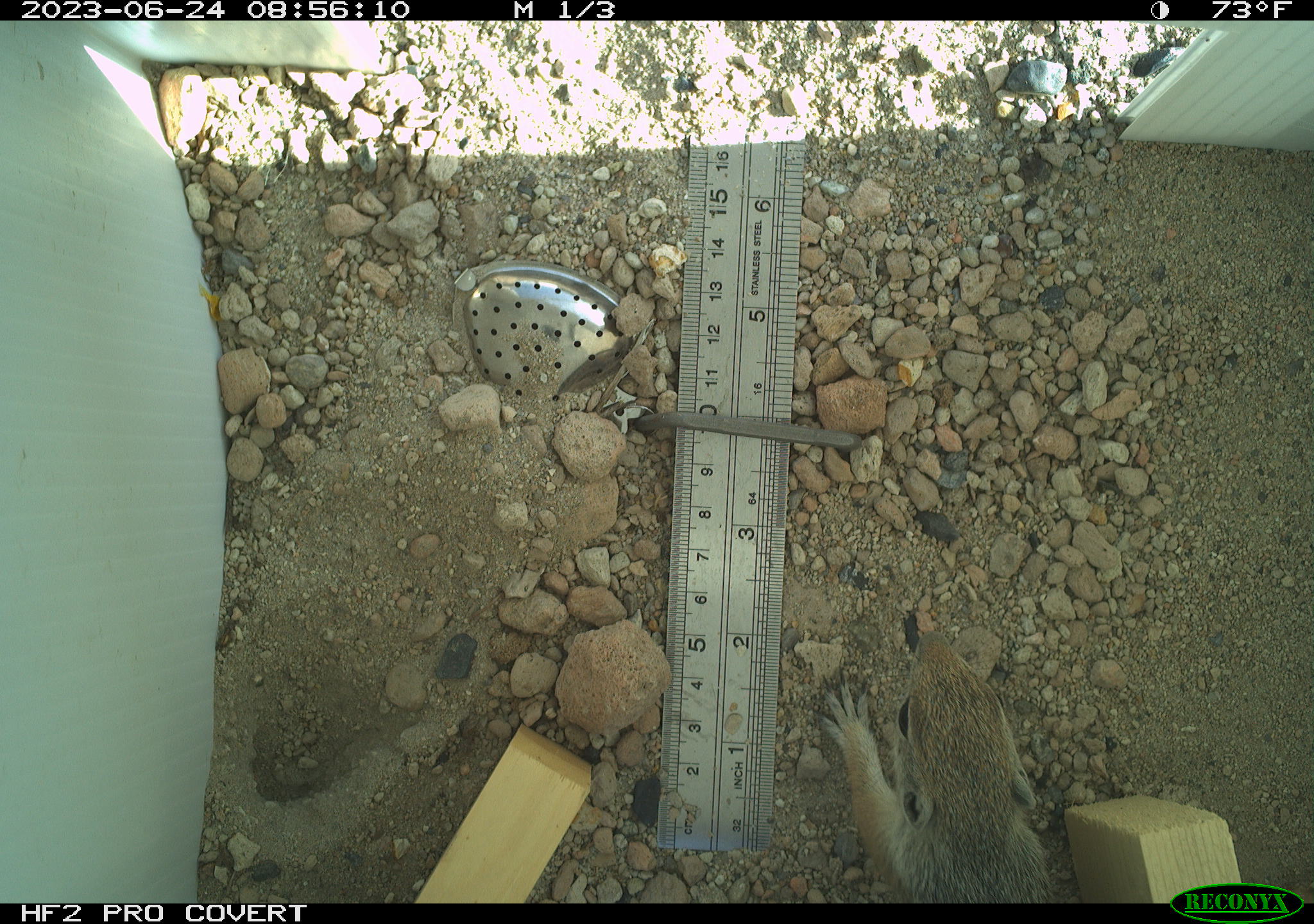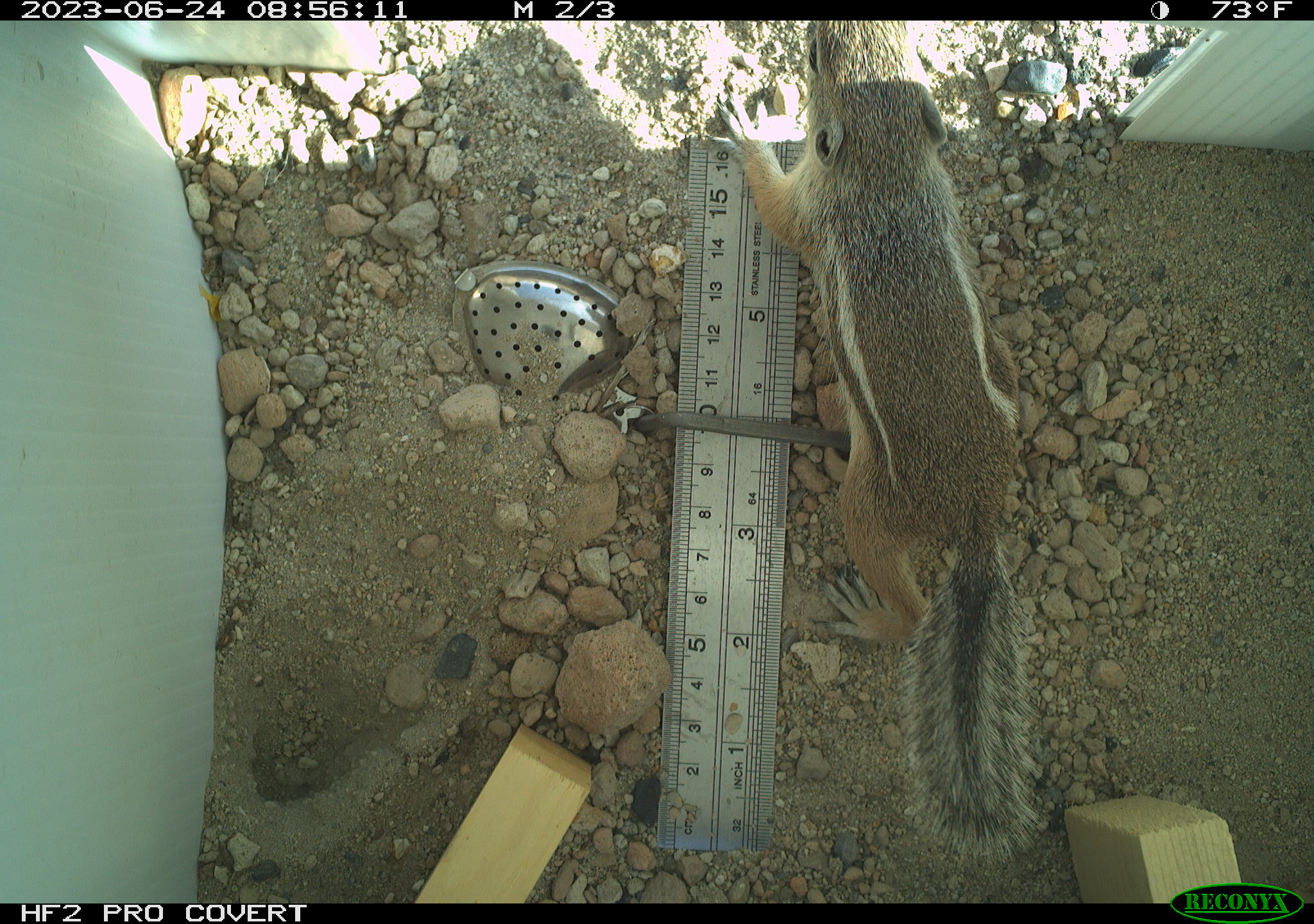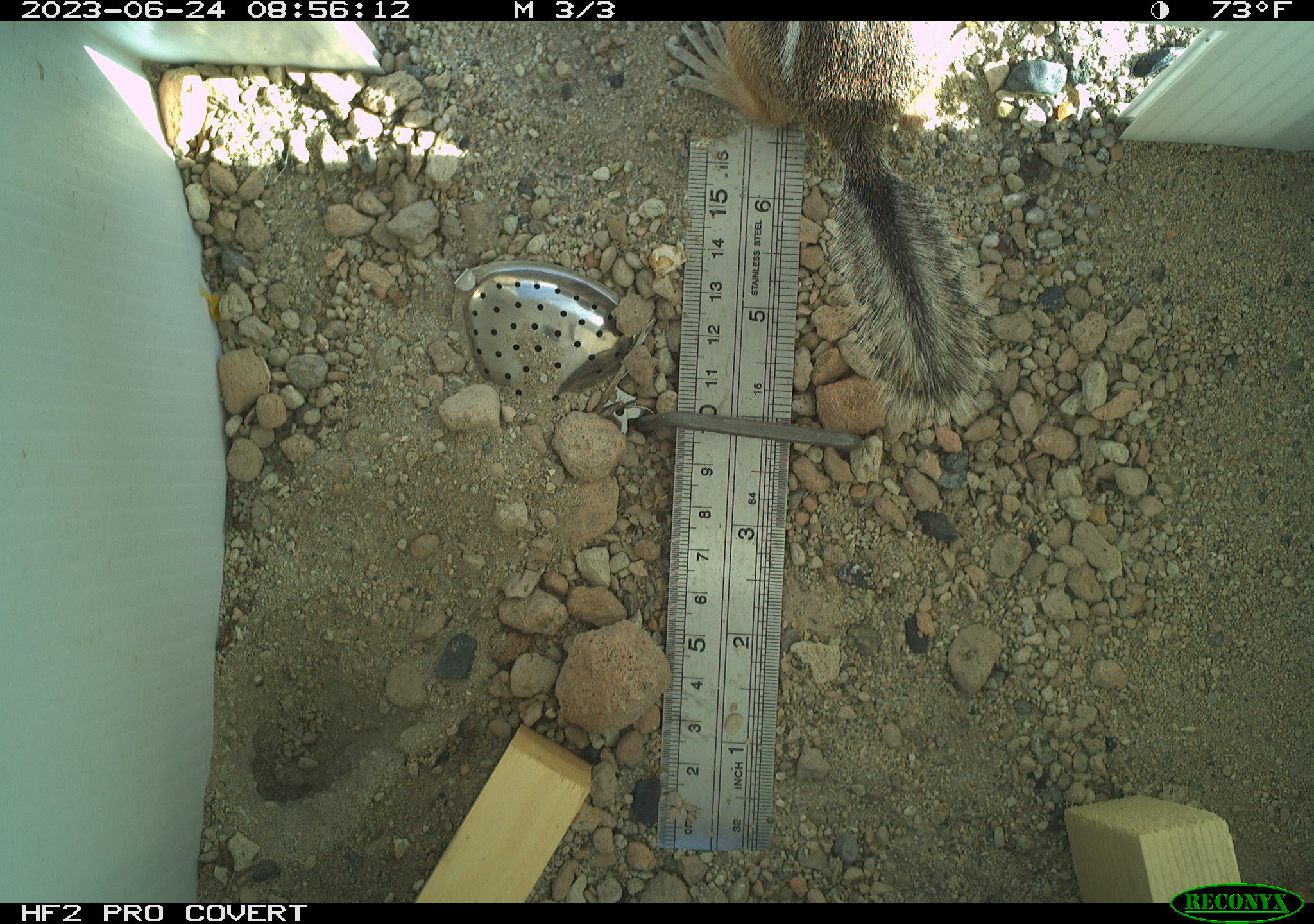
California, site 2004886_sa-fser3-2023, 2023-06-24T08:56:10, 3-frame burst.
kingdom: Animalia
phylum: Chordata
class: Mammalia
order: Rodentia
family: Sciuridae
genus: Ammospermophilus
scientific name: Ammospermophilus leucurus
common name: white-tailed antelope squirrel